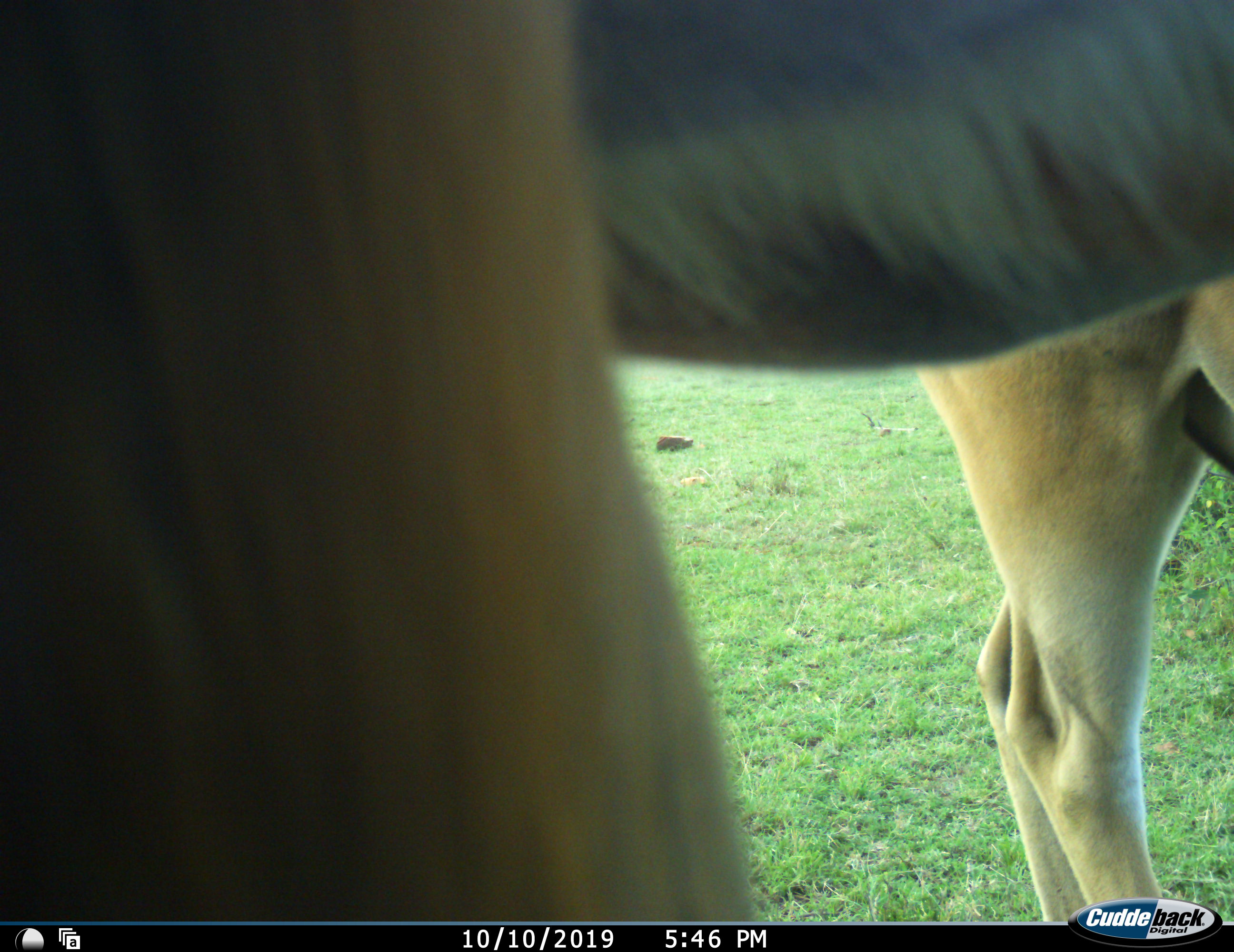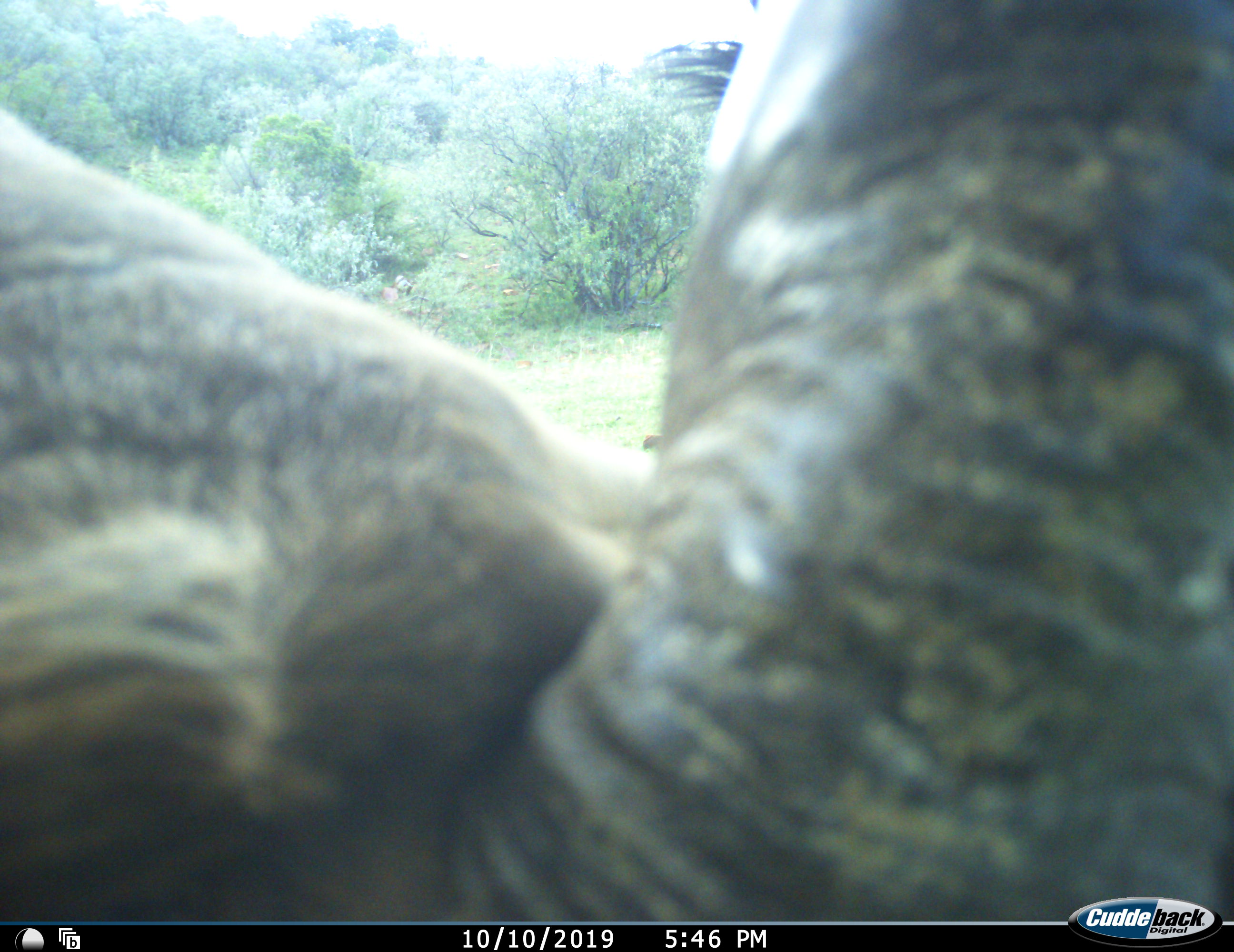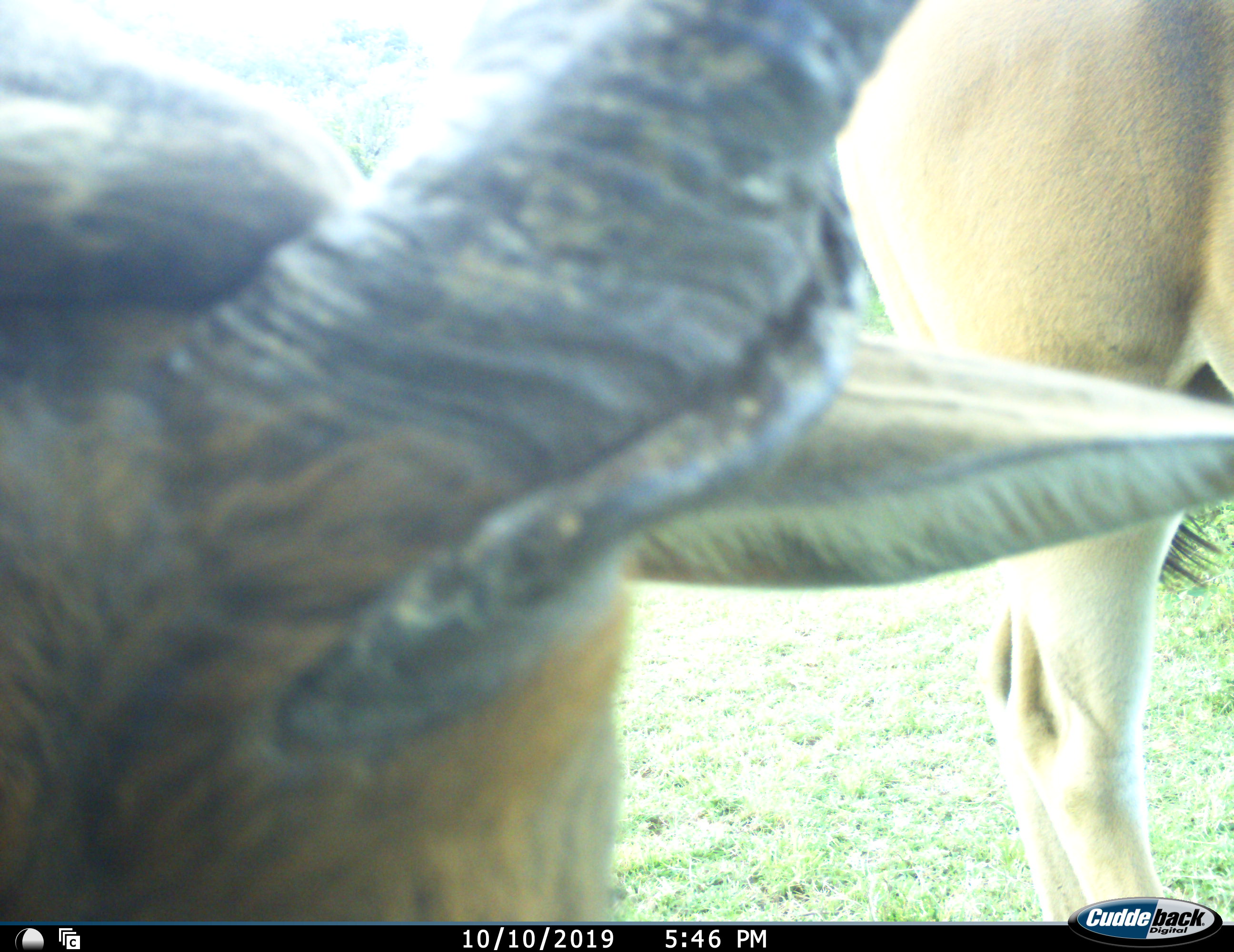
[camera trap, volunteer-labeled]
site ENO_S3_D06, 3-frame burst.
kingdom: Animalia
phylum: Chordata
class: Mammalia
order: Artiodactyla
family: Bovidae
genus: Tragelaphus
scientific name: Tragelaphus oryx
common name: eland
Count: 2.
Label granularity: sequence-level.